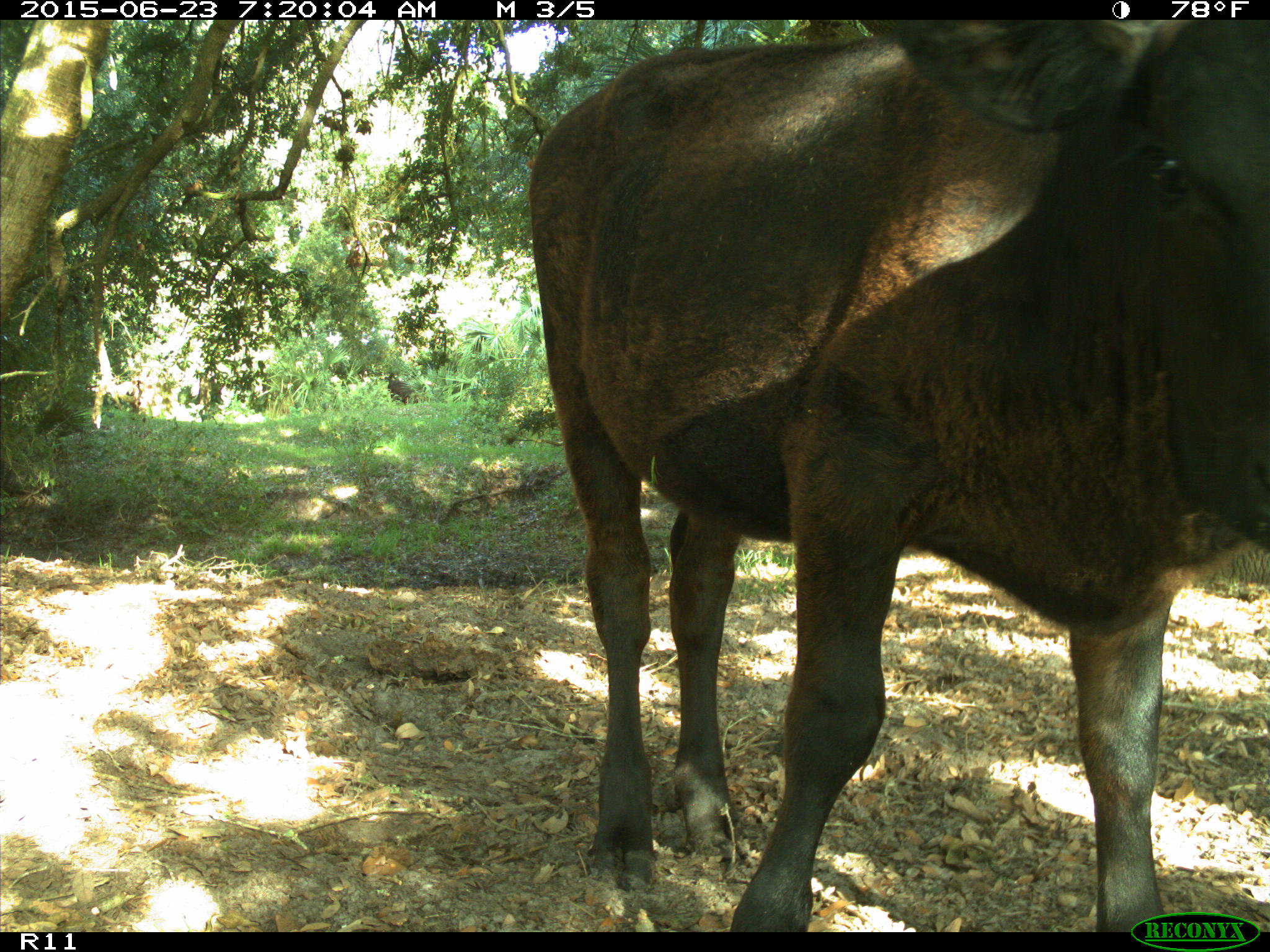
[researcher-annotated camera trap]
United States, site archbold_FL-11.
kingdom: Animalia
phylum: Chordata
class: Mammalia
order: Artiodactyla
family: Bovidae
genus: Bos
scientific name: Bos taurus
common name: domestic cow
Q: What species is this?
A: Bos taurus (domestic cow).